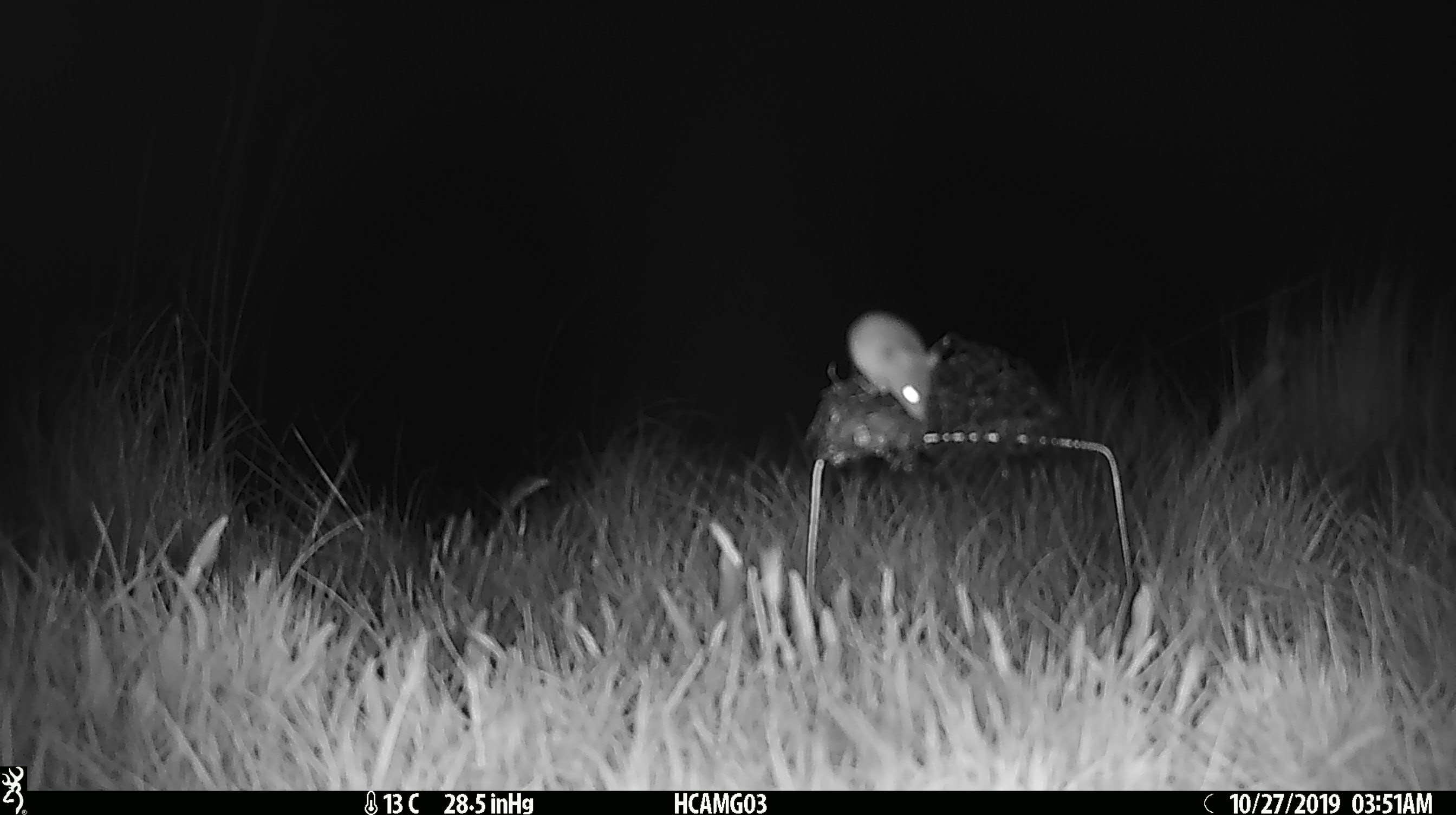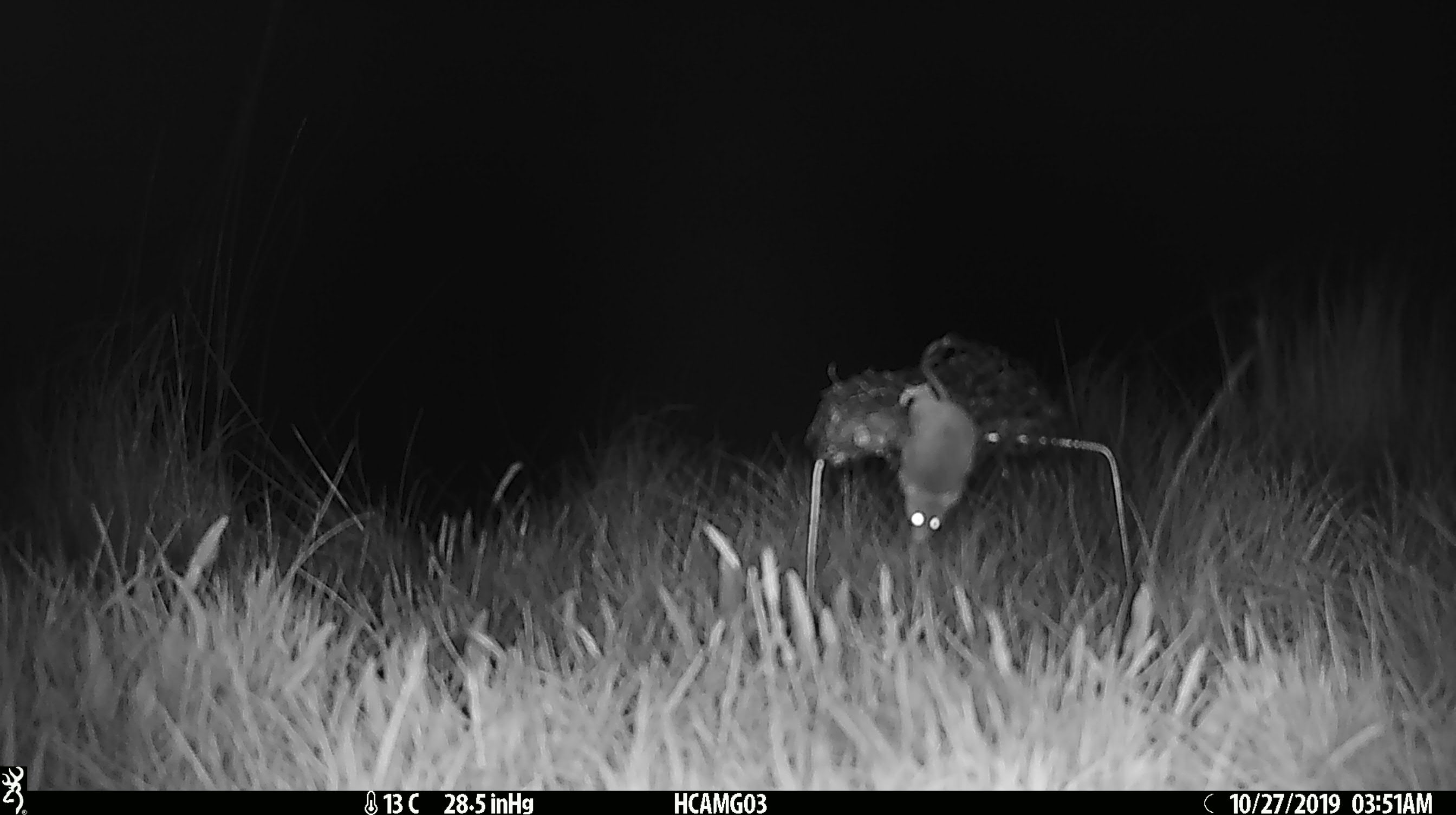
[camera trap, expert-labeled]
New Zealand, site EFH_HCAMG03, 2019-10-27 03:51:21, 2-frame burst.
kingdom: Animalia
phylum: Chordata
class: Mammalia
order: Rodentia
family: Muridae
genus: Mus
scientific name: Mus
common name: mouse